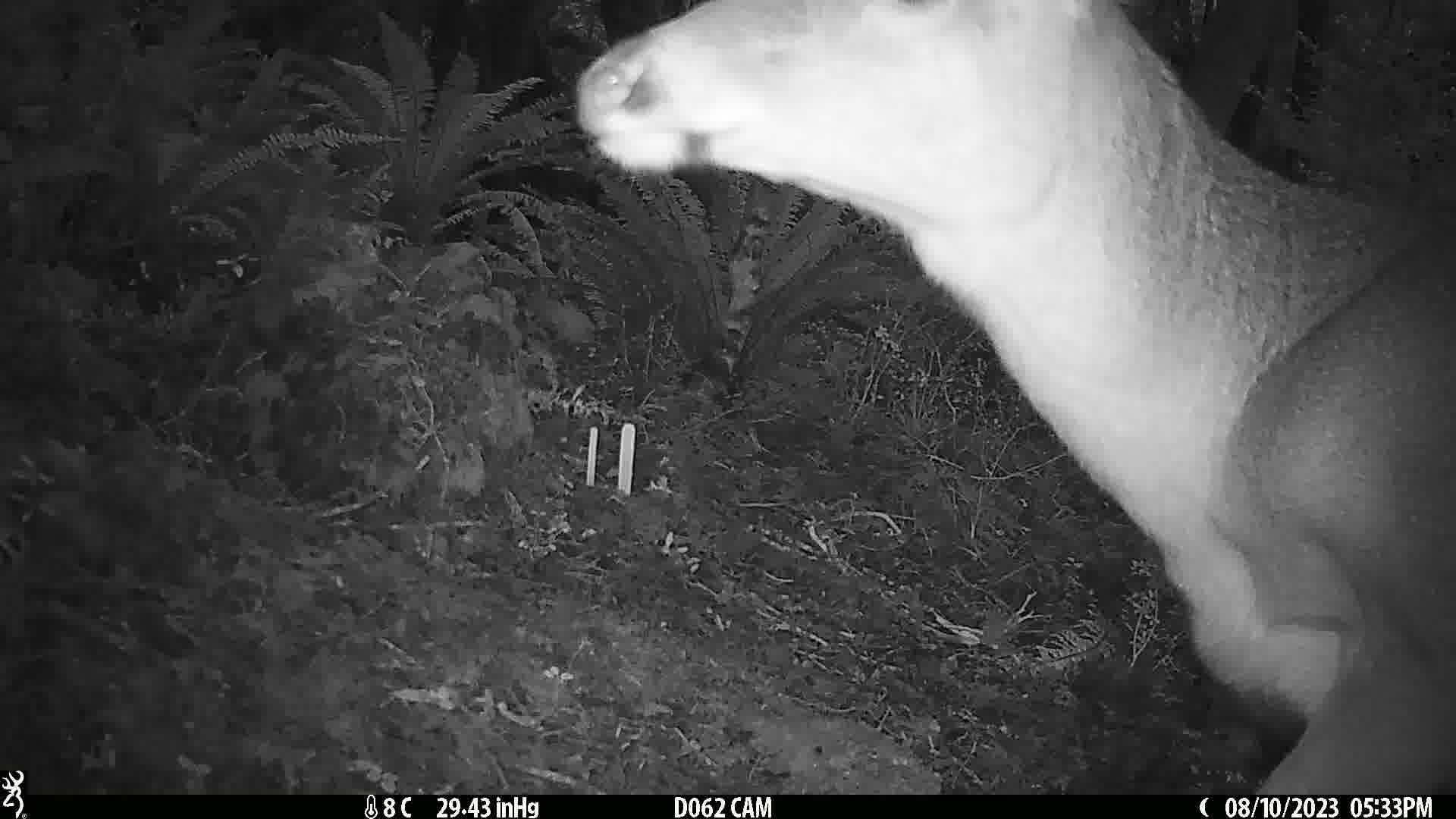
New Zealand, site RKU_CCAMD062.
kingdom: Animalia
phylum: Chordata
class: Mammalia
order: Artiodactyla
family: Cervidae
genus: Odocoileus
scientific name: Odocoileus virginianus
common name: white-tailed deer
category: white tailed deer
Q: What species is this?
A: White tailed deer (white-tailed deer) (Odocoileus virginianus).